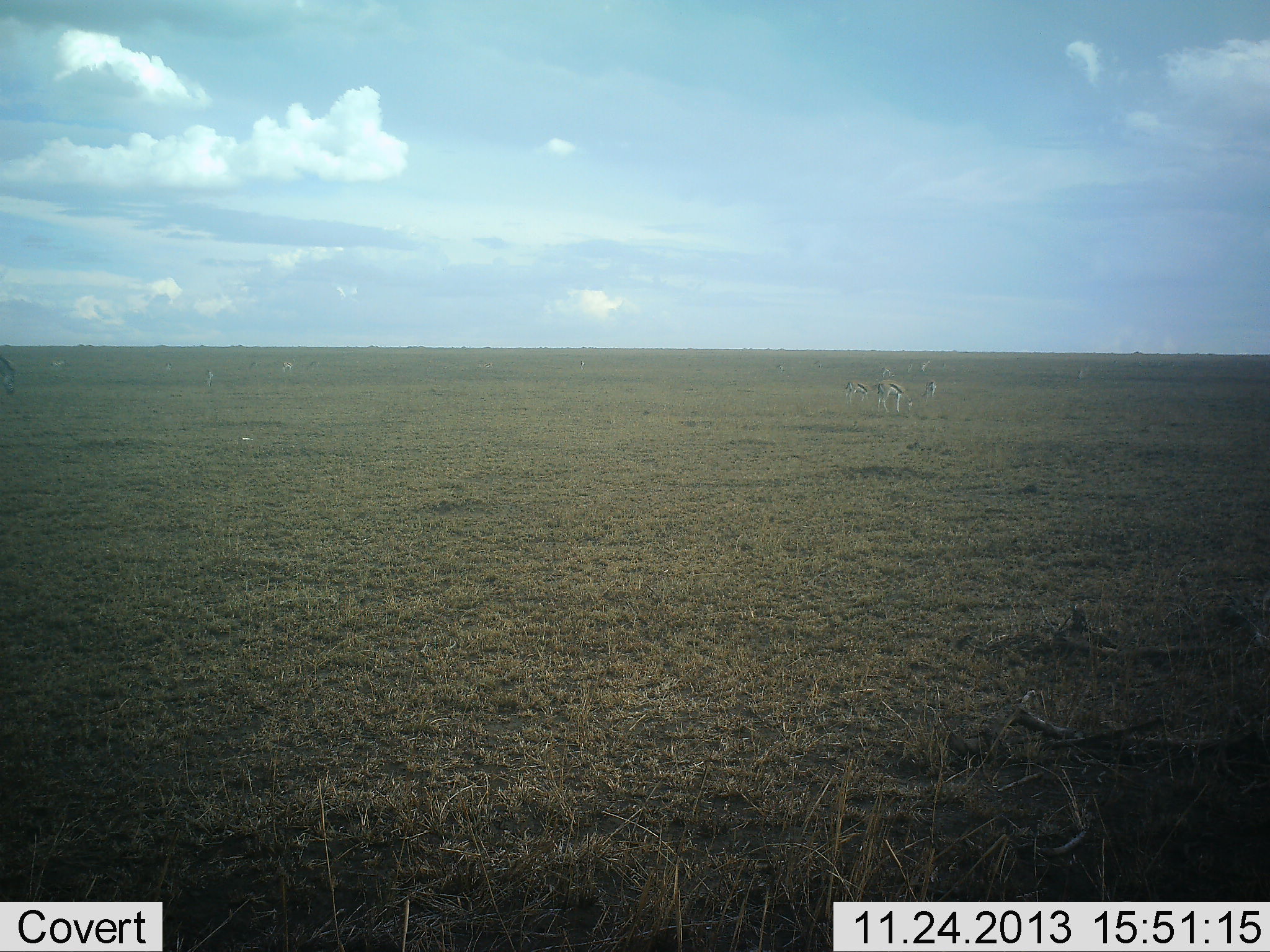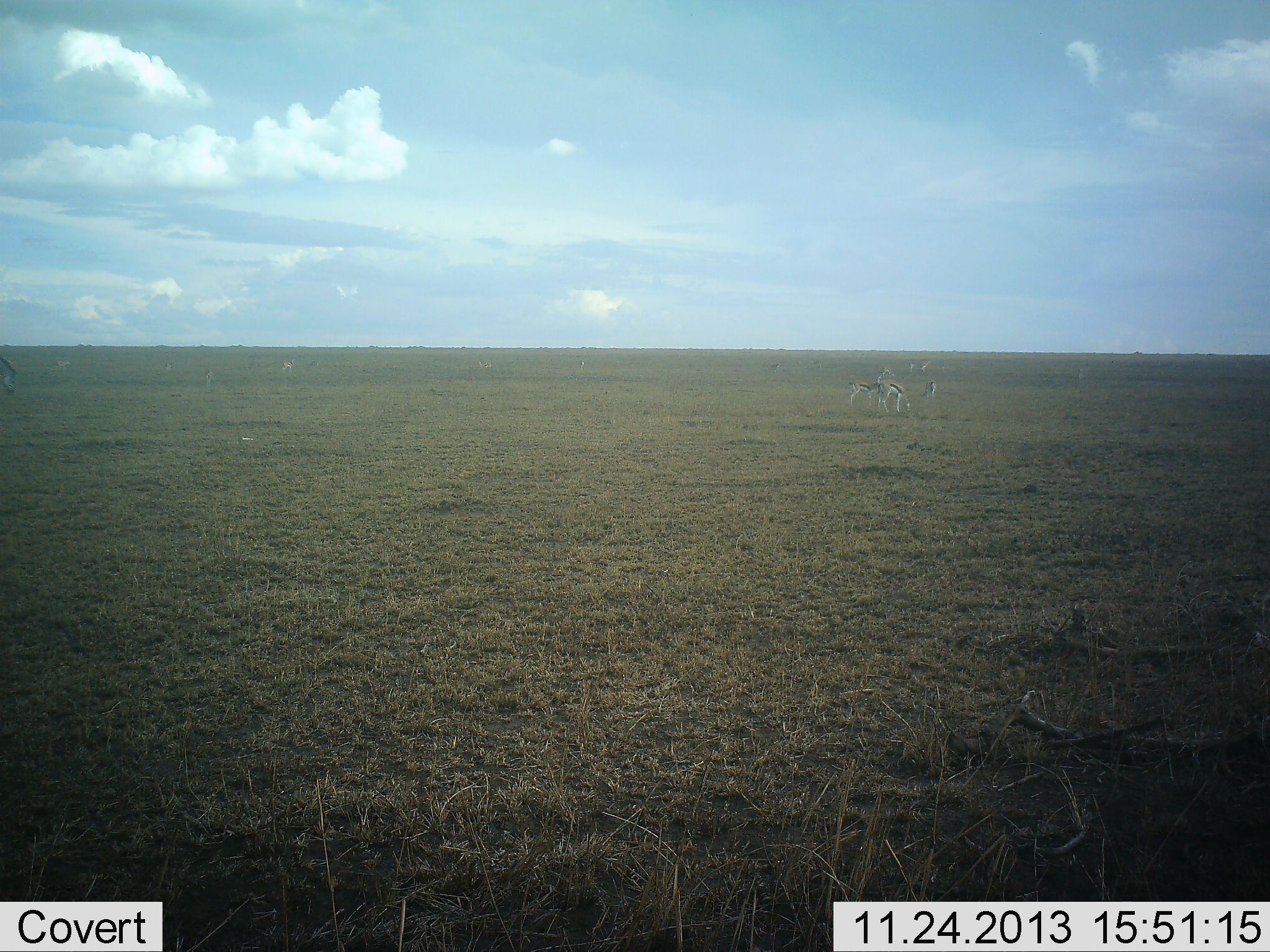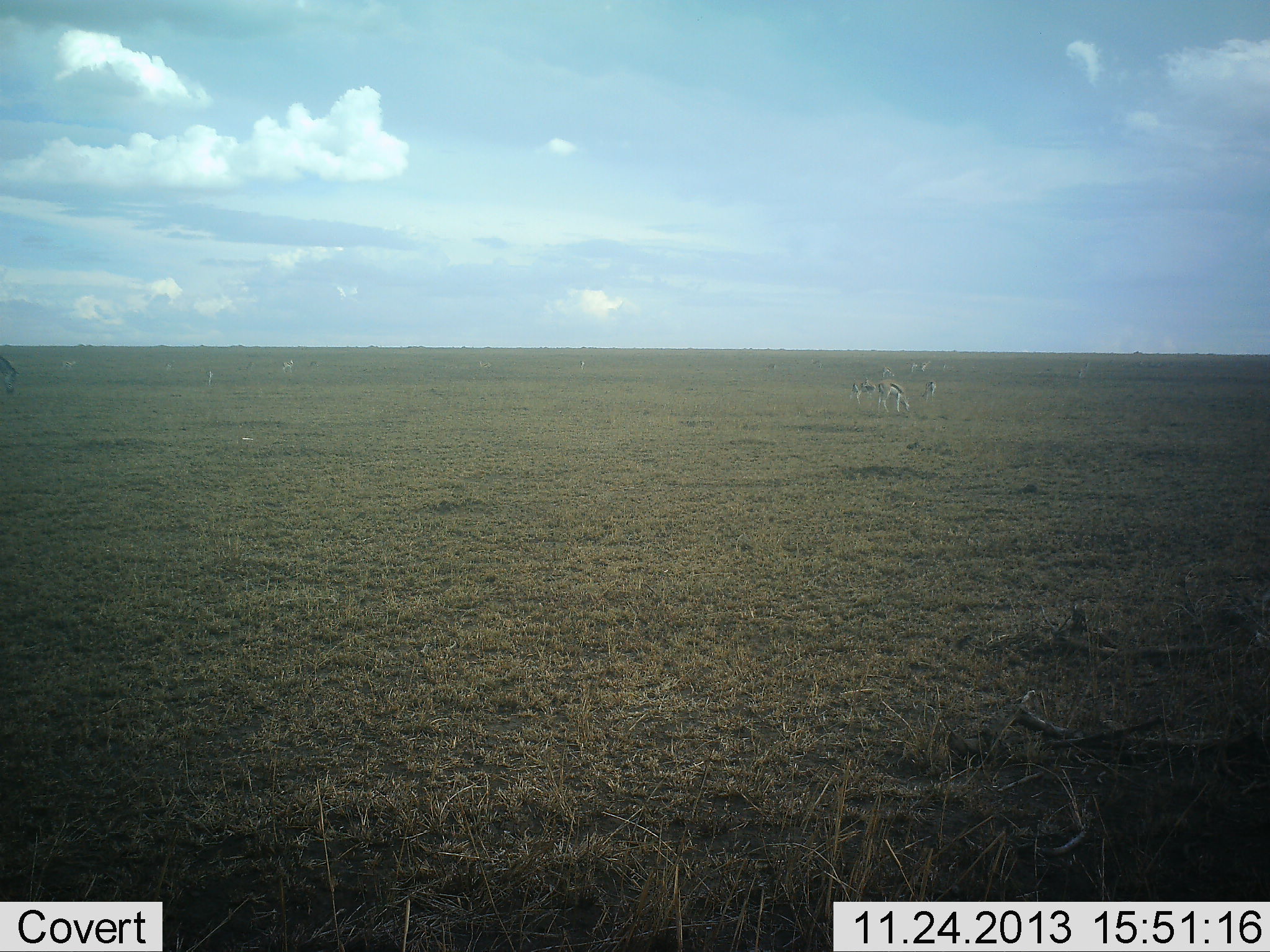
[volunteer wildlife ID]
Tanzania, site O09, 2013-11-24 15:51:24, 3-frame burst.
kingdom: Animalia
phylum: Chordata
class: Mammalia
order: Artiodactyla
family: Bovidae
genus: Eudorcas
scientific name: Eudorcas thomsonii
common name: thomson's gazelle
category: gazellethomsons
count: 4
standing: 45%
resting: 9%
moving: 9%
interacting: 0%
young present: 0%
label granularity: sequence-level